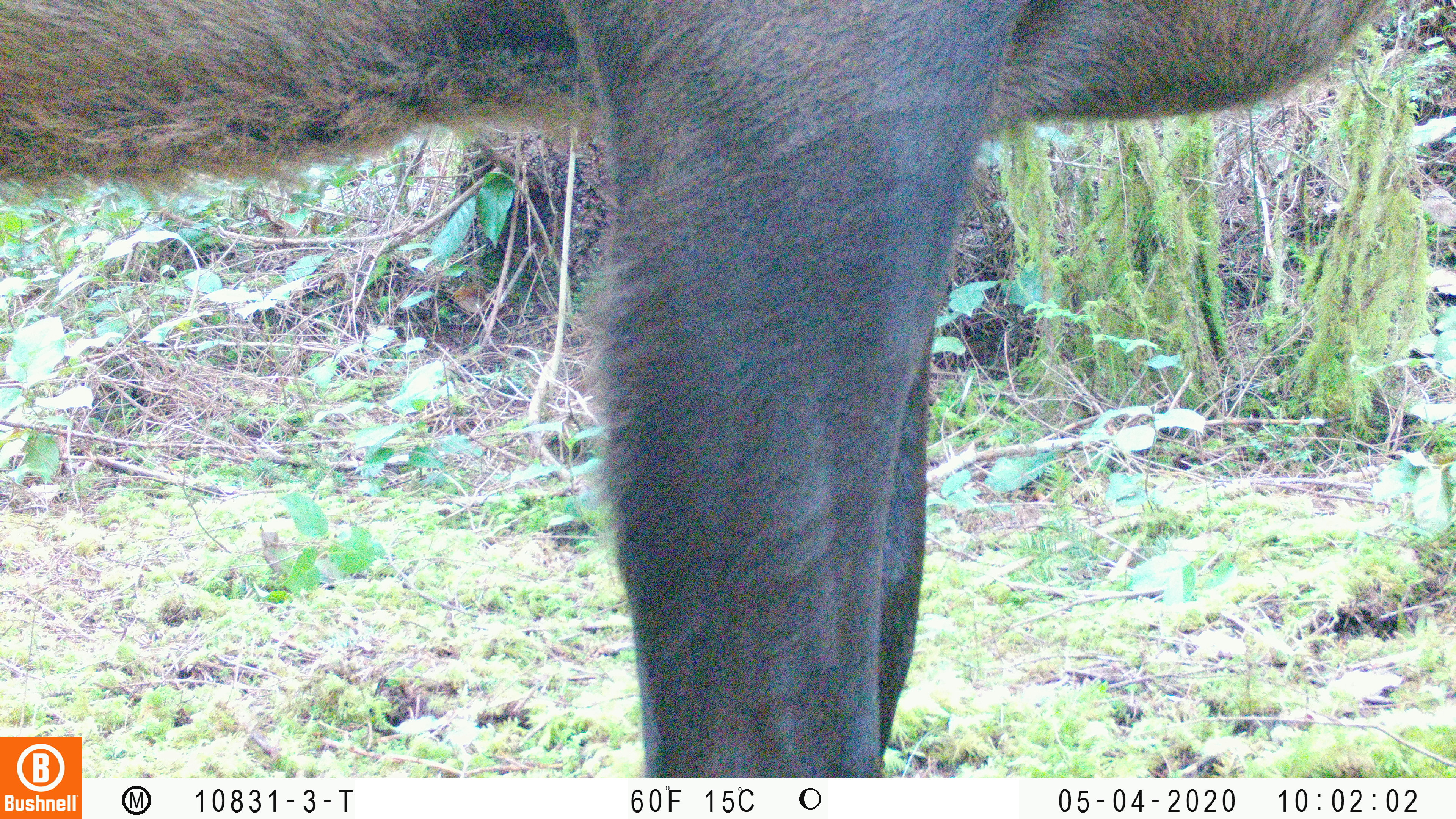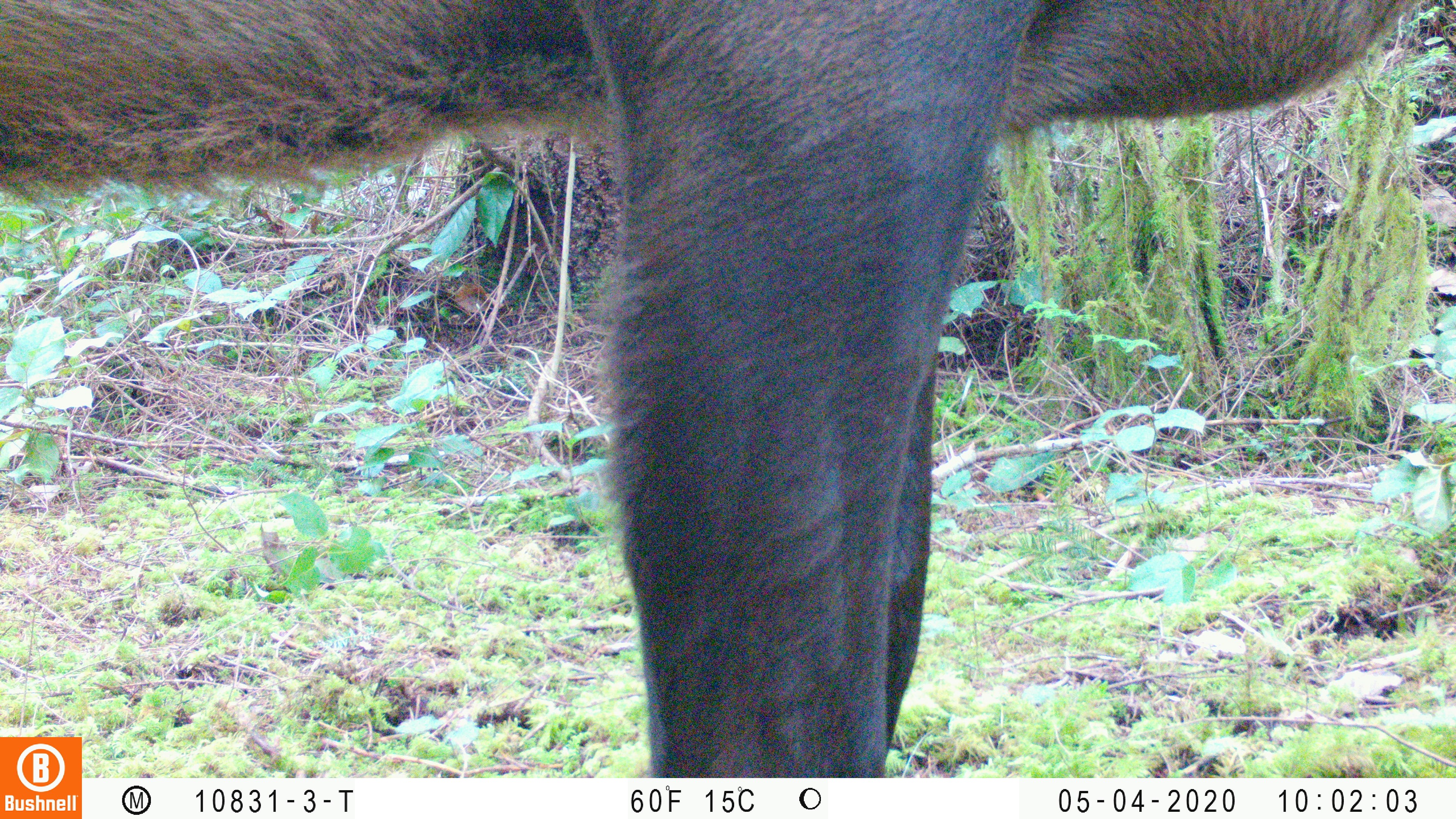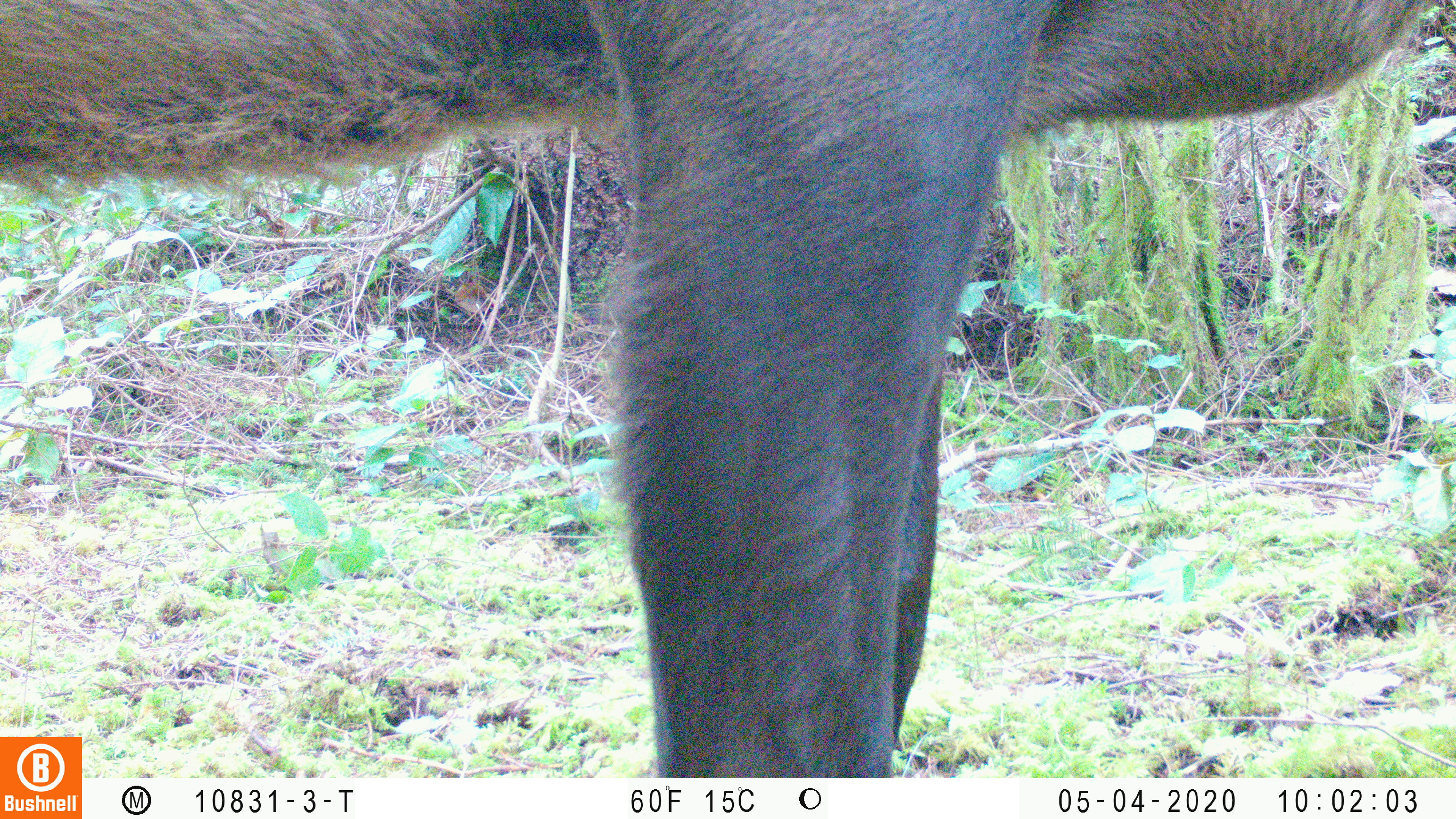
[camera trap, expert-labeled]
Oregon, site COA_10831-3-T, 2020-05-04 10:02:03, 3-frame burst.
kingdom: Animalia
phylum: Chordata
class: Mammalia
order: Artiodactyla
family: Cervidae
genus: Cervus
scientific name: Cervus canadensis roosevelti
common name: roosevelt elk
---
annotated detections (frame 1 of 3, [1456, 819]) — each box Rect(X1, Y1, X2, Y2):
roosevelt elk: Rect(0, 1, 1386, 730)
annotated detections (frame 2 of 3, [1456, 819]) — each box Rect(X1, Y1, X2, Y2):
roosevelt elk: Rect(0, 1, 1422, 730)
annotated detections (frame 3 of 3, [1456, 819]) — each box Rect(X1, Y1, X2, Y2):
roosevelt elk: Rect(0, 0, 1426, 730)